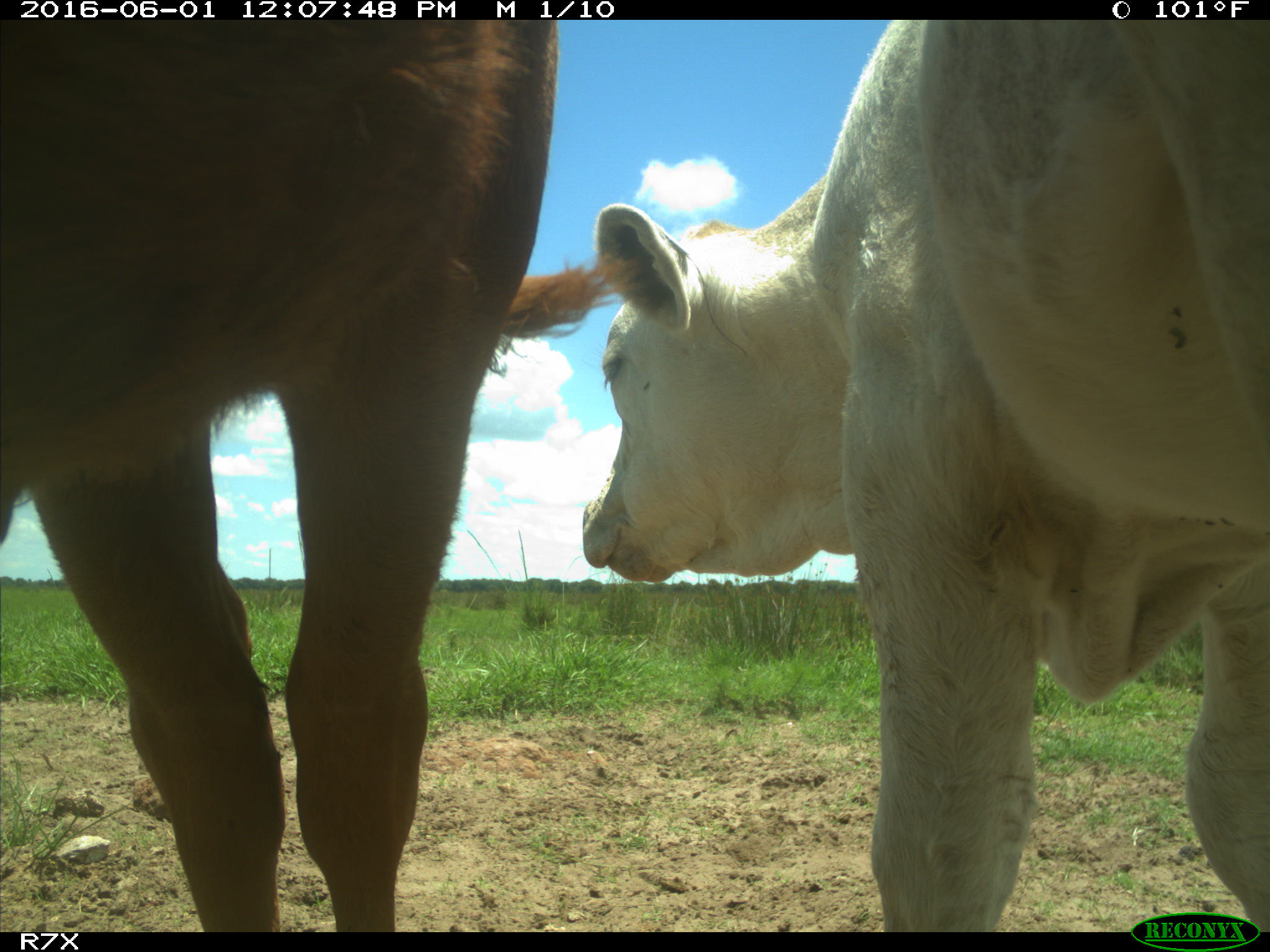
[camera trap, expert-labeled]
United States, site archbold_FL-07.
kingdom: Animalia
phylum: Chordata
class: Mammalia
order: Artiodactyla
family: Bovidae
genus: Bos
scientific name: Bos taurus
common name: domestic cow